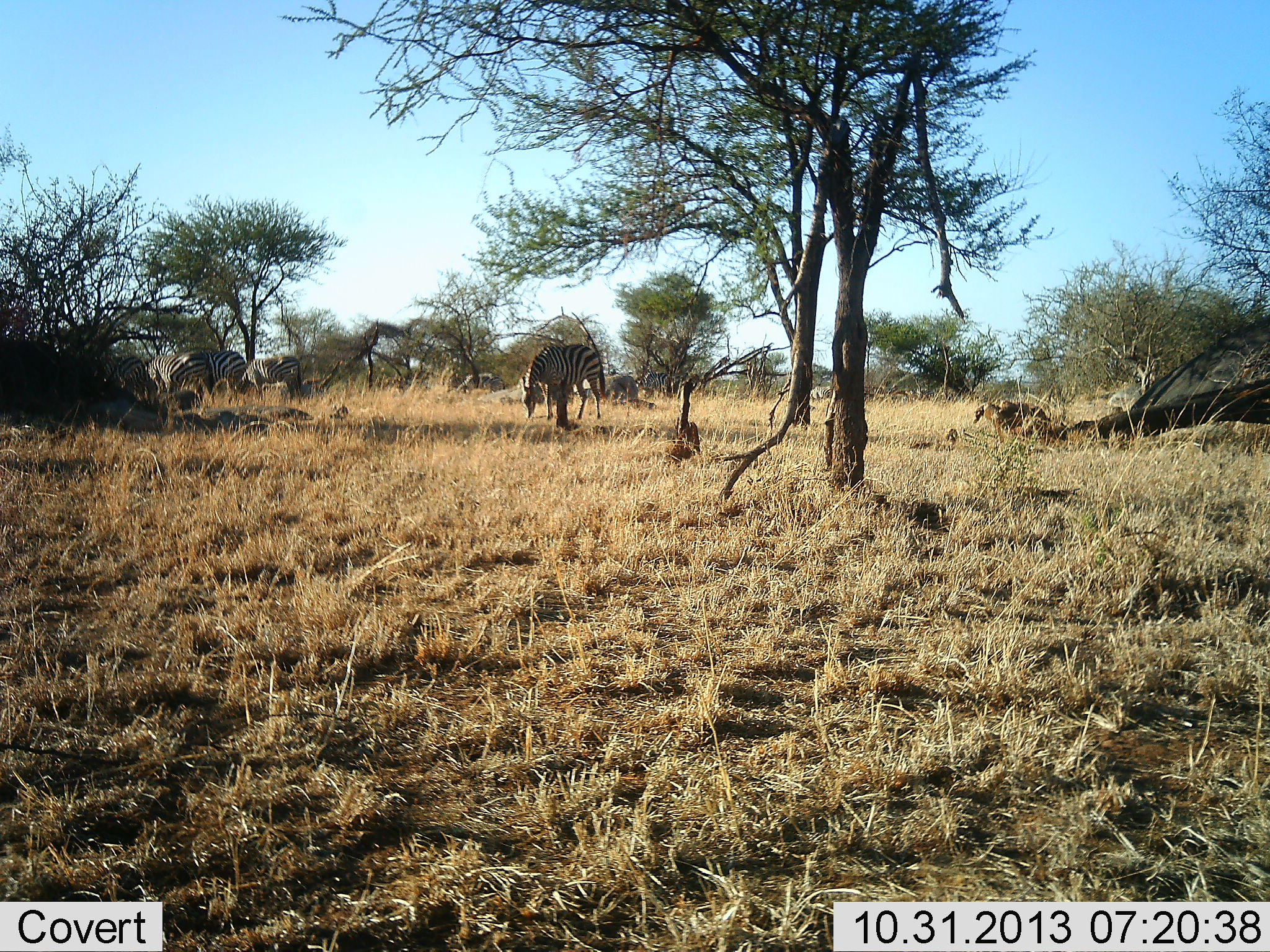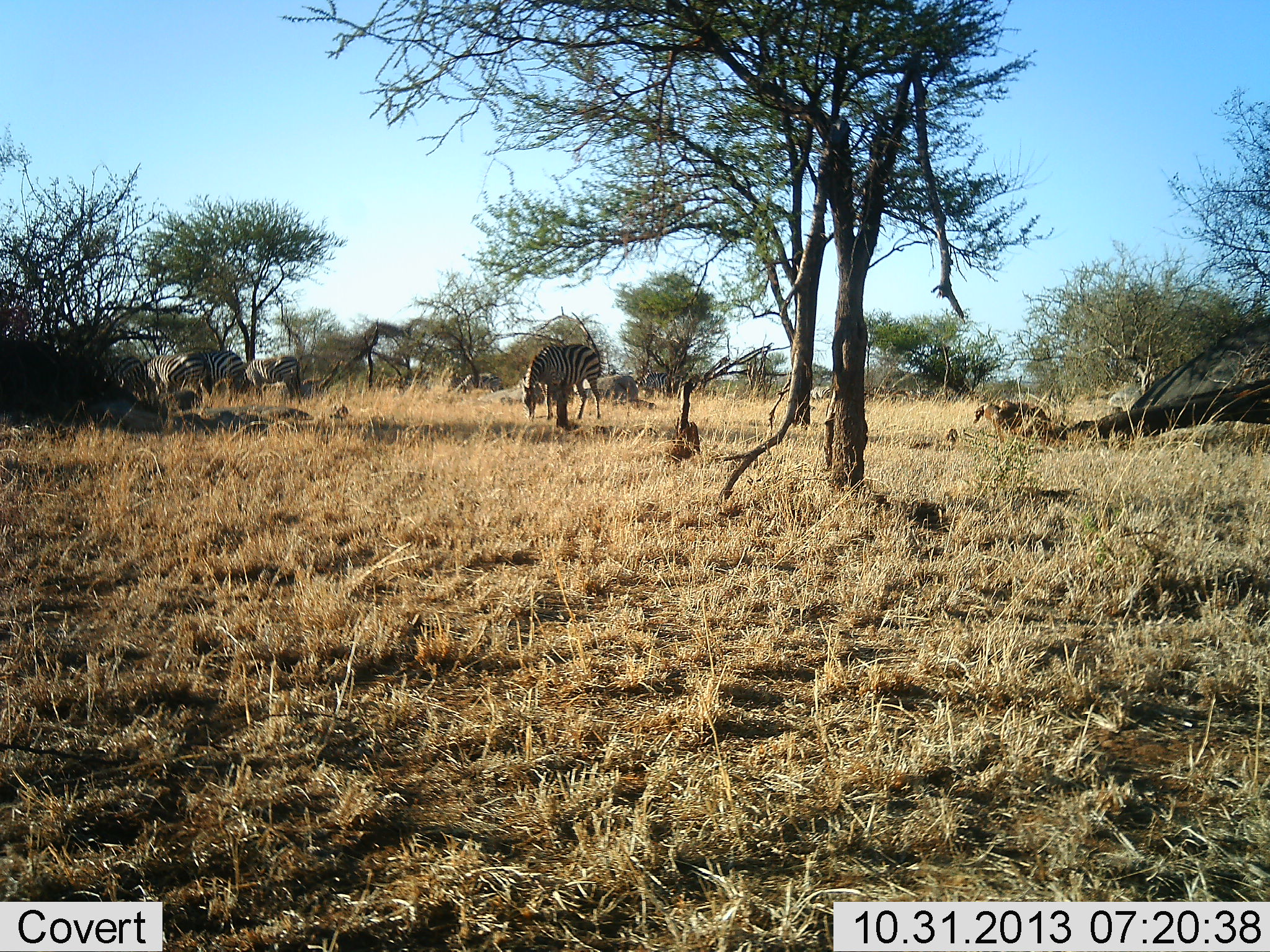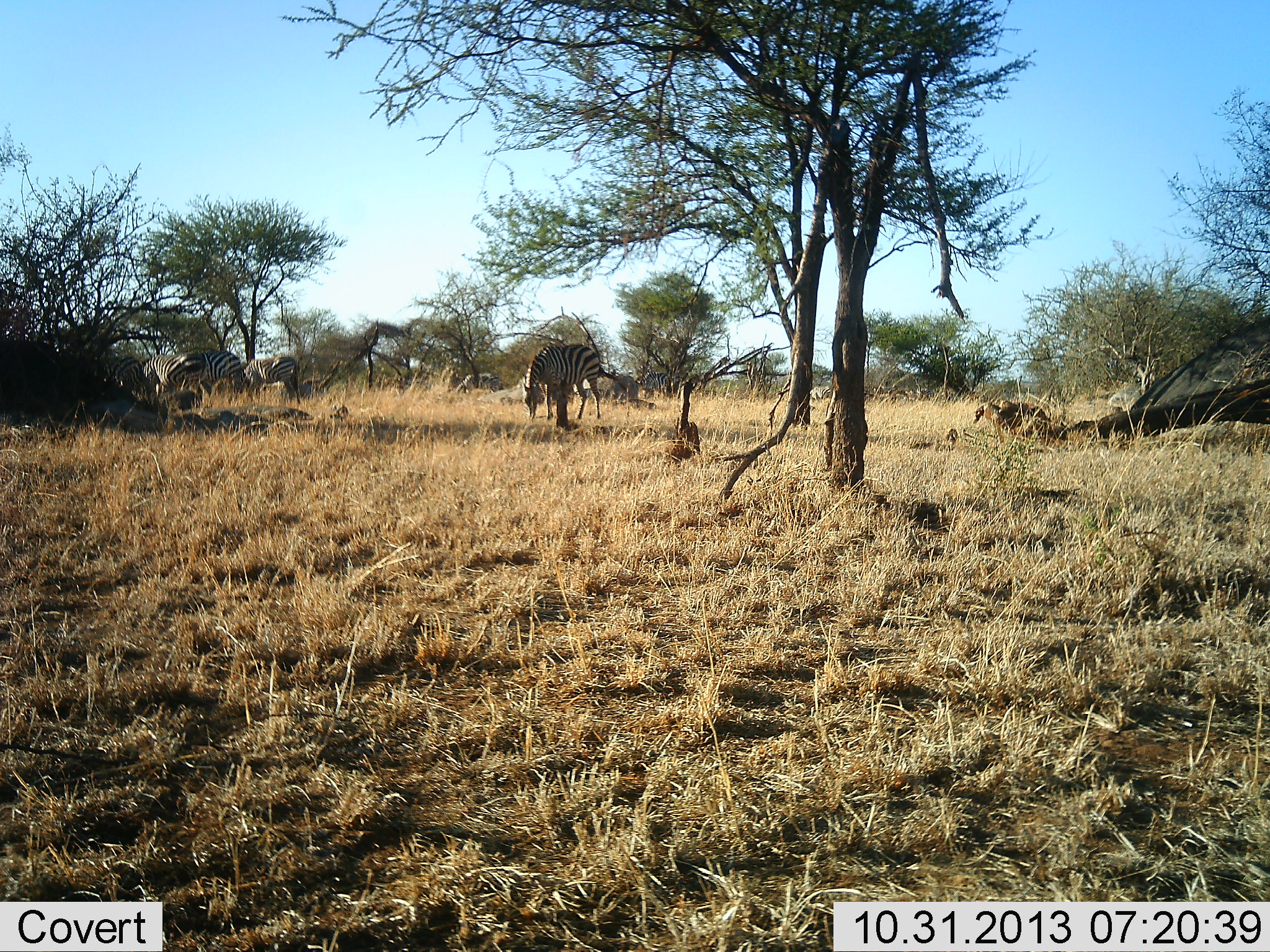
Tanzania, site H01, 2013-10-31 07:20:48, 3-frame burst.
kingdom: Animalia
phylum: Chordata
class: Mammalia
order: Perissodactyla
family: Equidae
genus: Equus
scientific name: Equus quagga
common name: plains zebra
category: zebra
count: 4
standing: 10%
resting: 0%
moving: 0%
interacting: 0%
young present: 0%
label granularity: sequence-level